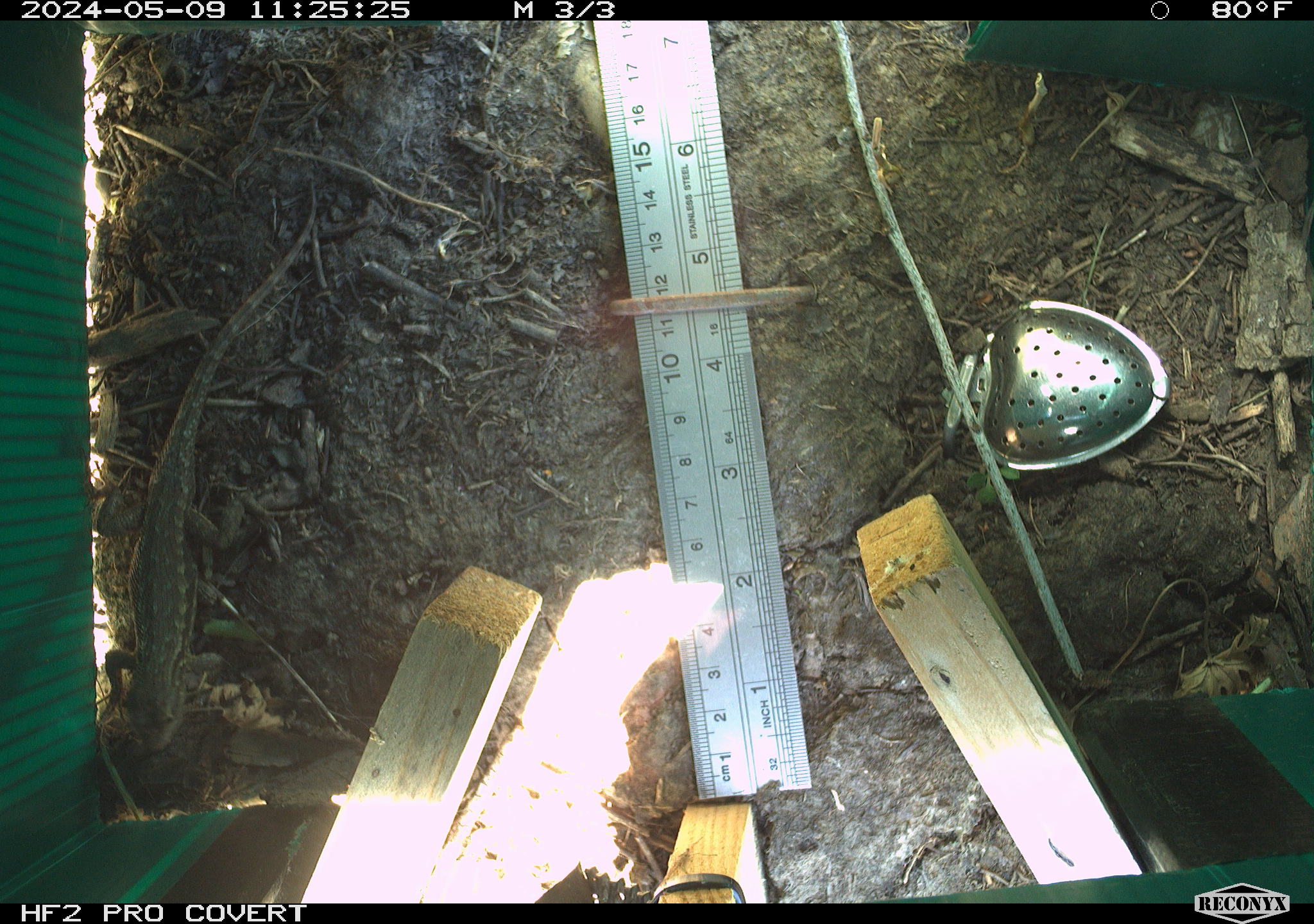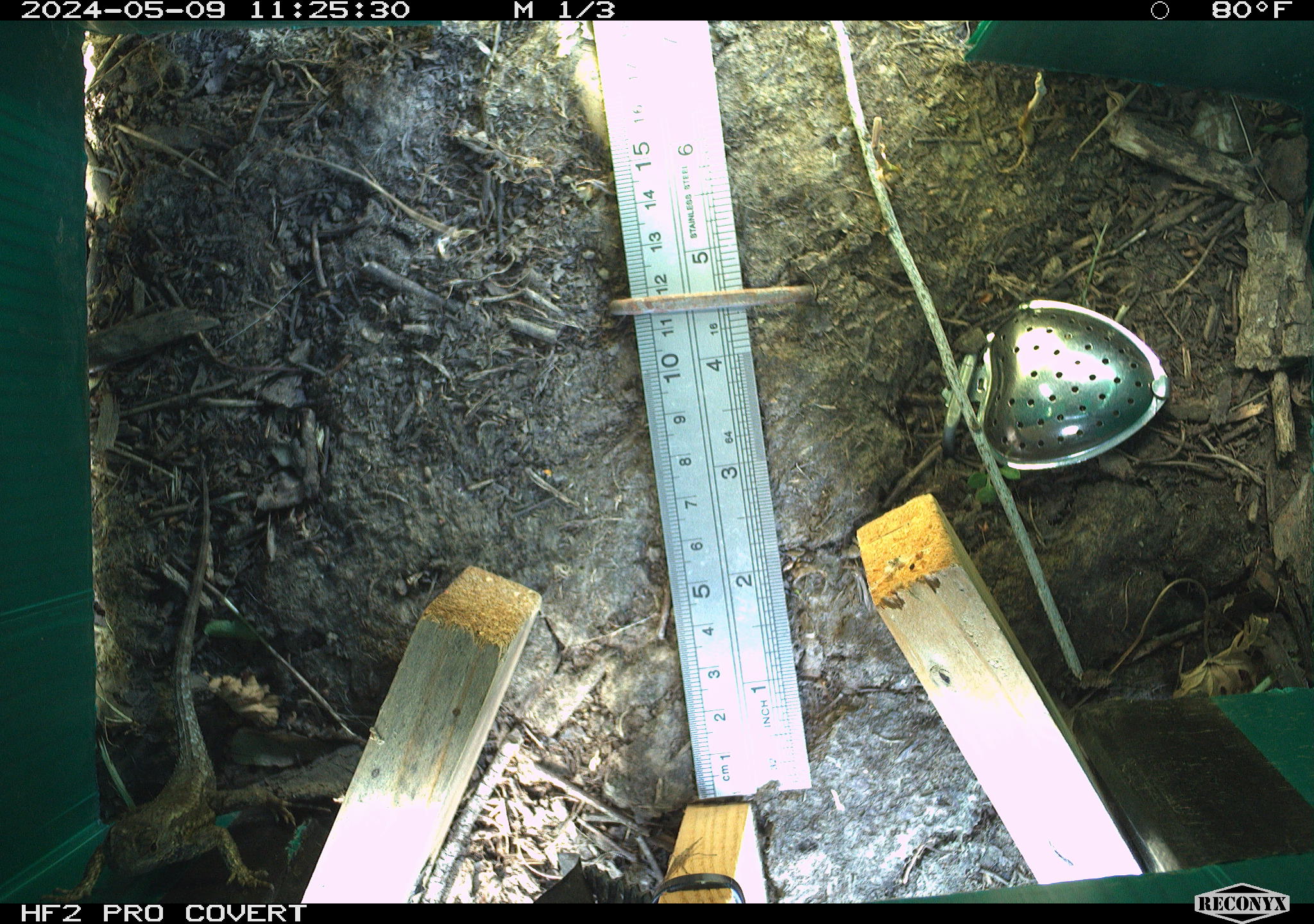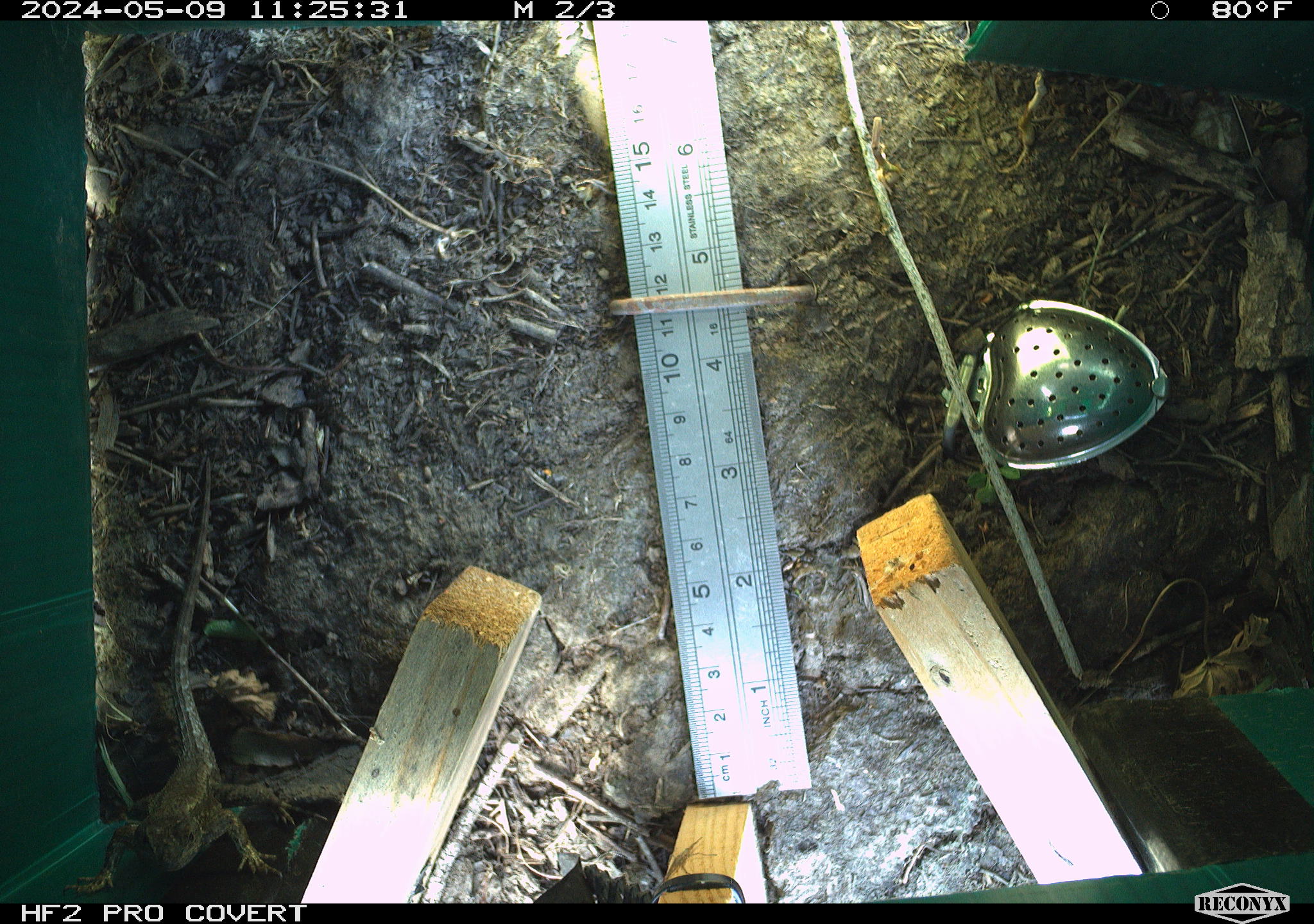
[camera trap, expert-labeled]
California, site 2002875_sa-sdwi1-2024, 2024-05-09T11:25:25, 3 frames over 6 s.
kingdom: Animalia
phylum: Chordata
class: Reptilia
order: Squamata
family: Phrynosomatidae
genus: Sceloporus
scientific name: Sceloporus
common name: spiny lizards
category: sceloporus species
Sceloporus species (spiny lizards) (Sceloporus).